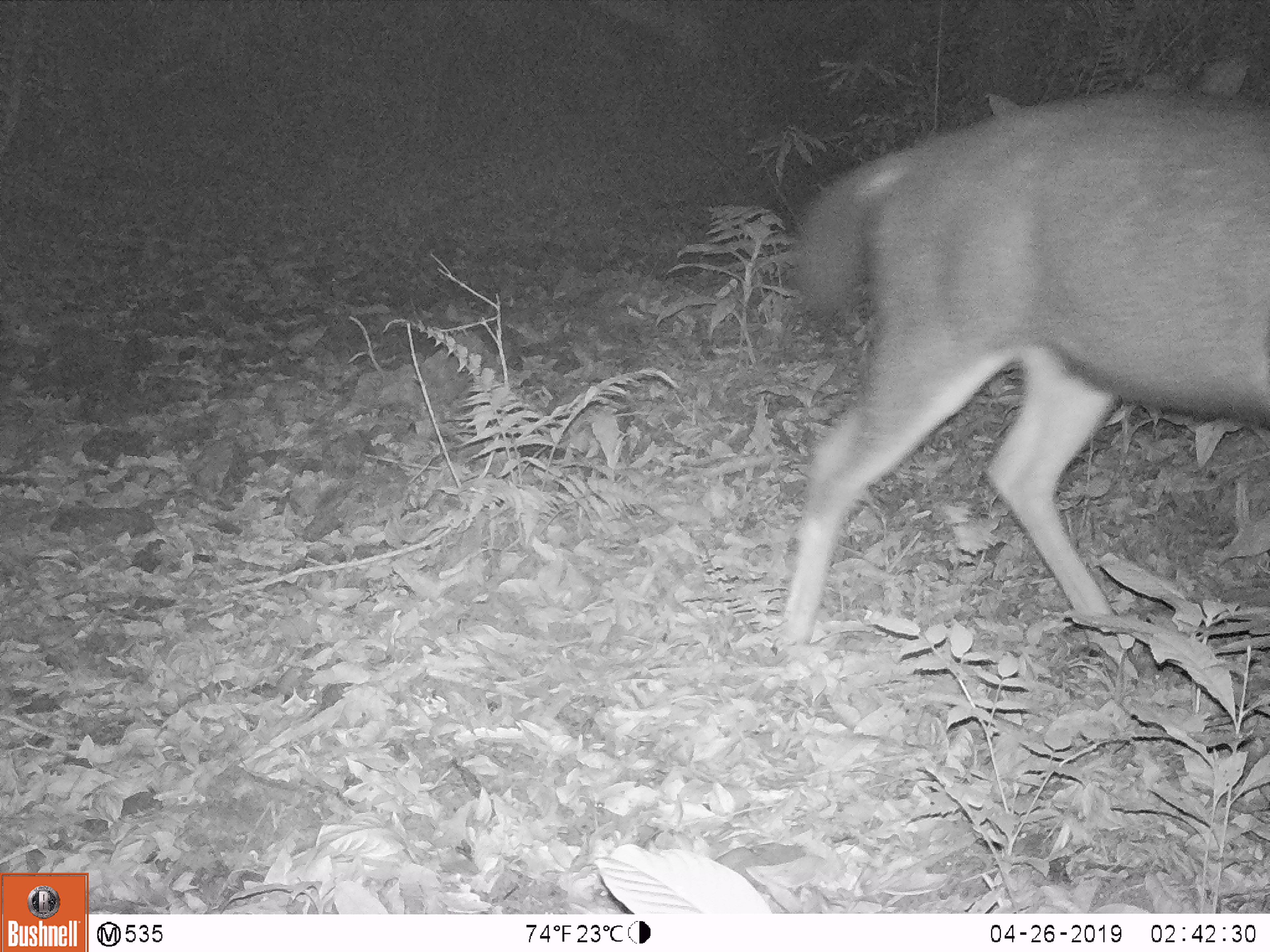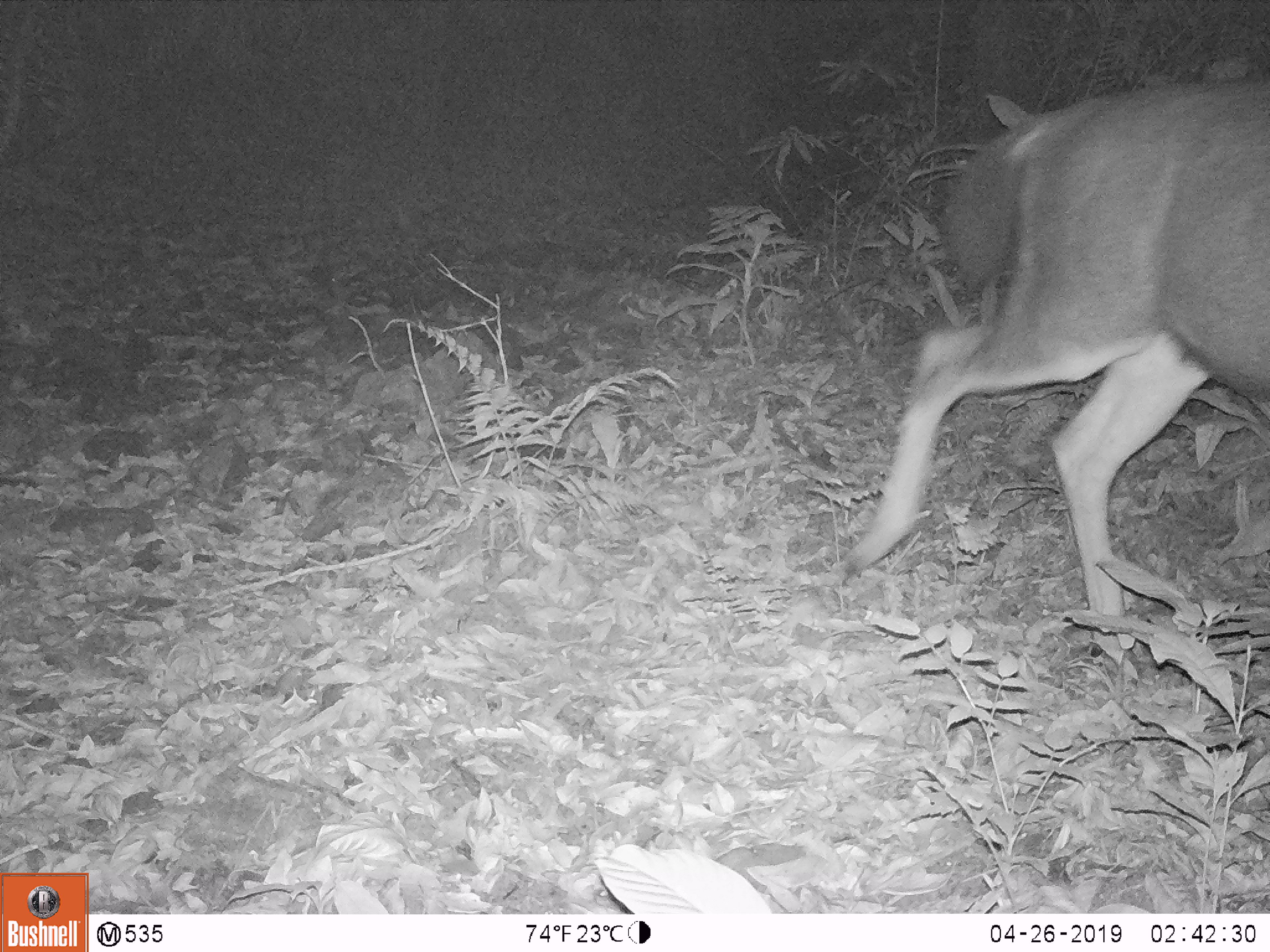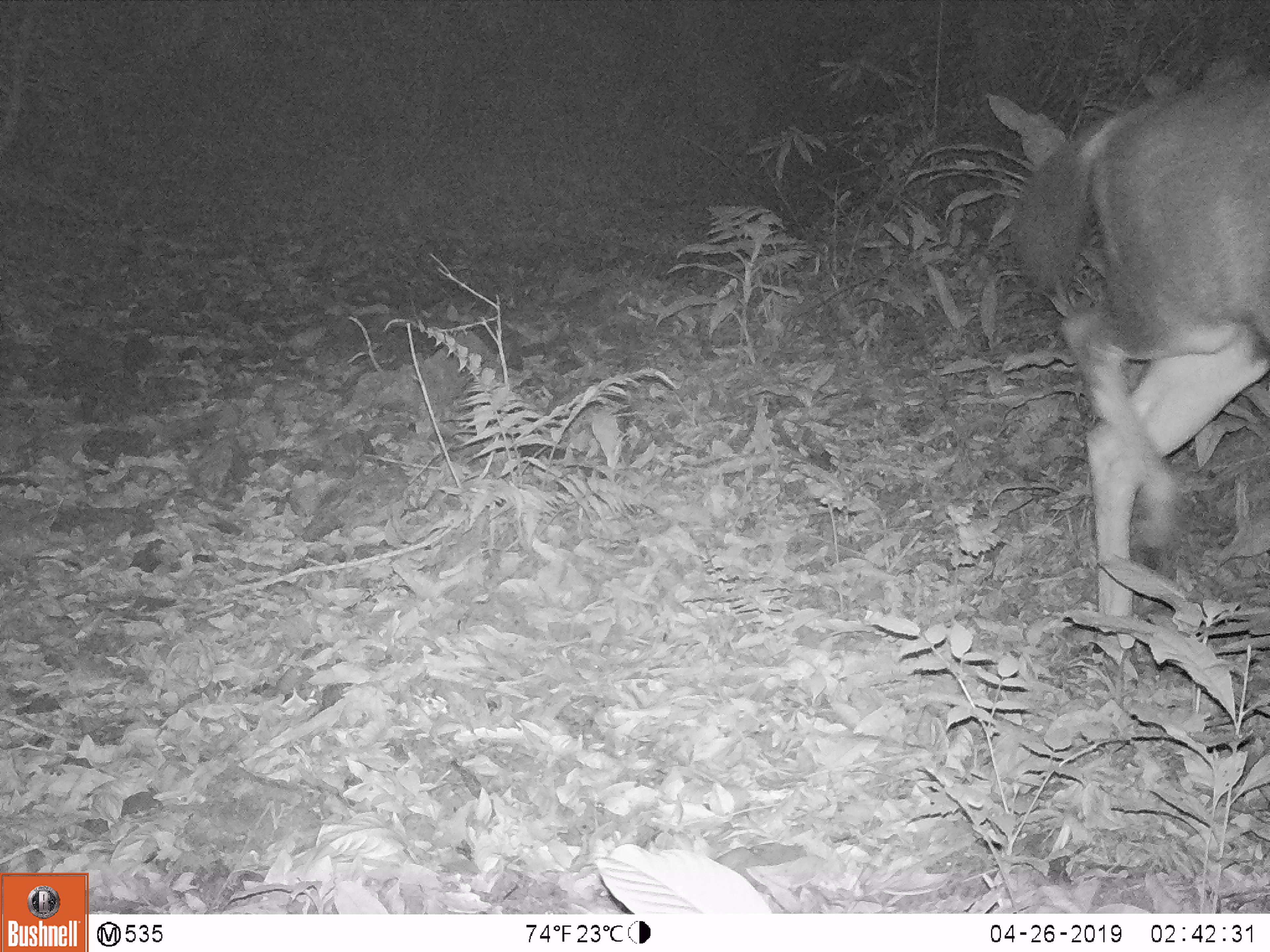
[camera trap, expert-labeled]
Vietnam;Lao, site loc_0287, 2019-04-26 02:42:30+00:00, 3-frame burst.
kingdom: Animalia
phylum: Chordata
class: Mammalia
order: Artiodactyla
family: Cervidae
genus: Rusa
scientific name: Rusa unicolor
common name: sambar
Sambar (Rusa unicolor). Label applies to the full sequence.